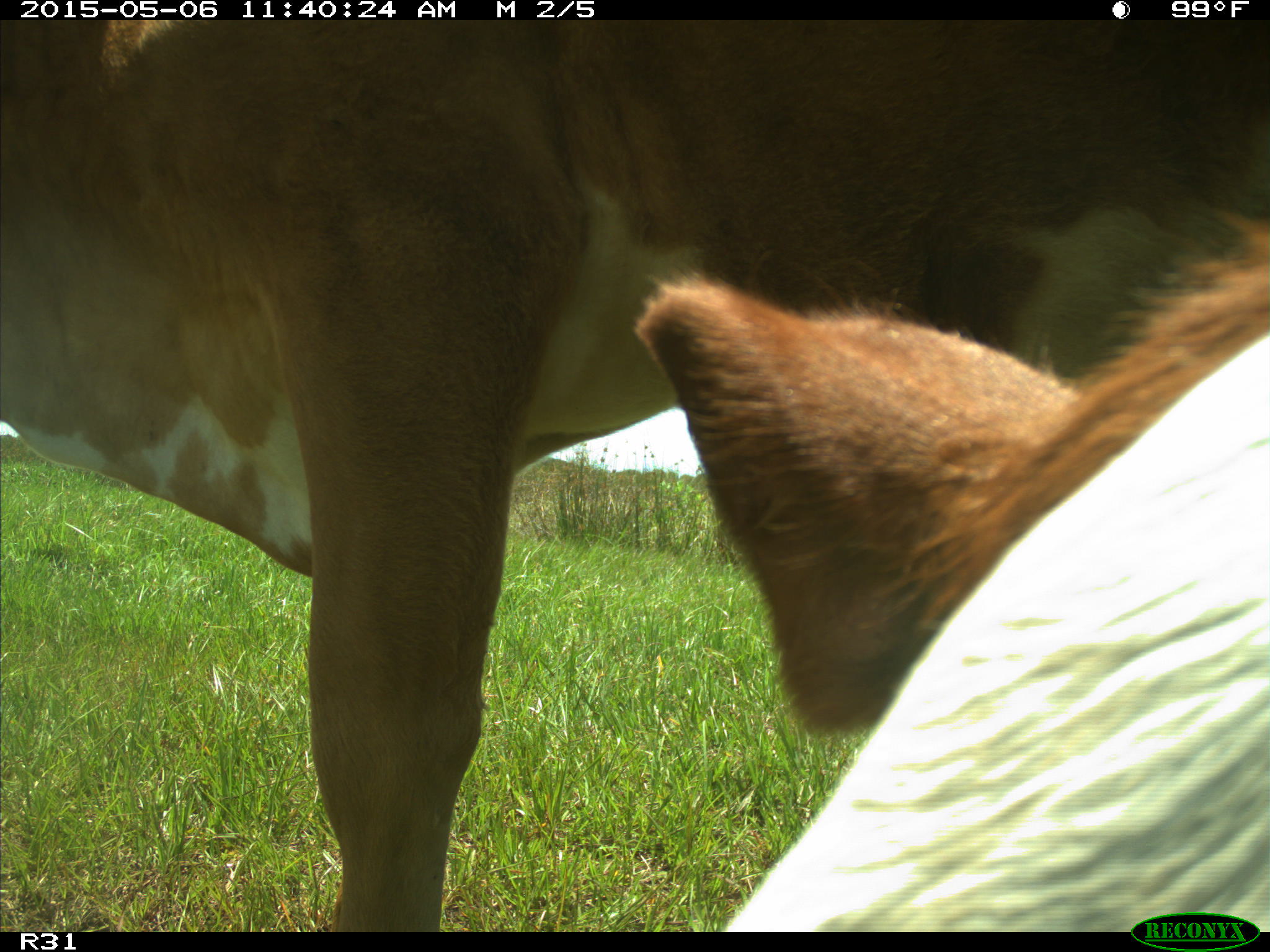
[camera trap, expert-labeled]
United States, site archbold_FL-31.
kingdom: Animalia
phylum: Chordata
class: Mammalia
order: Artiodactyla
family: Bovidae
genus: Bos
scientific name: Bos taurus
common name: domestic cow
Bos taurus (domestic cow).